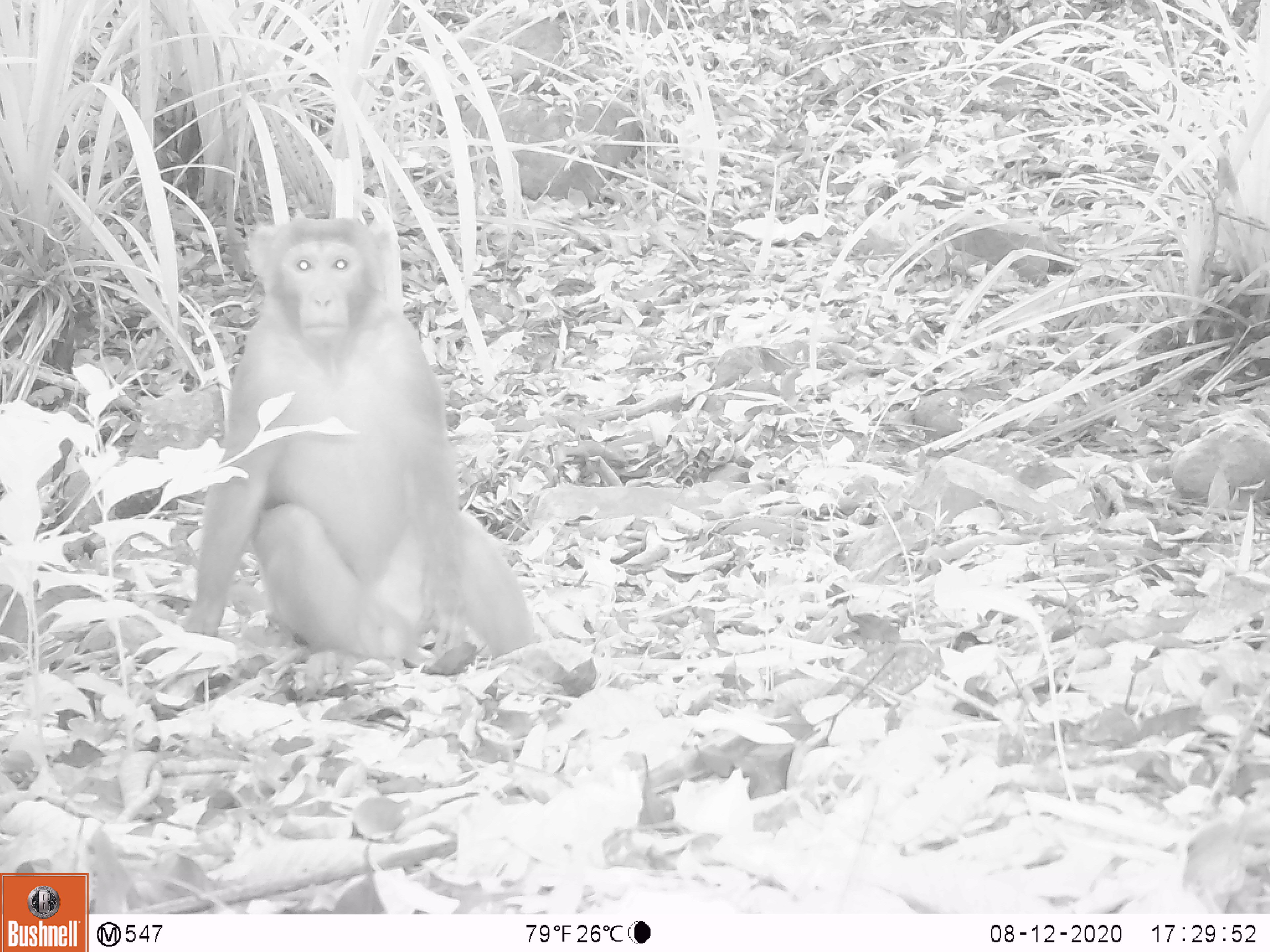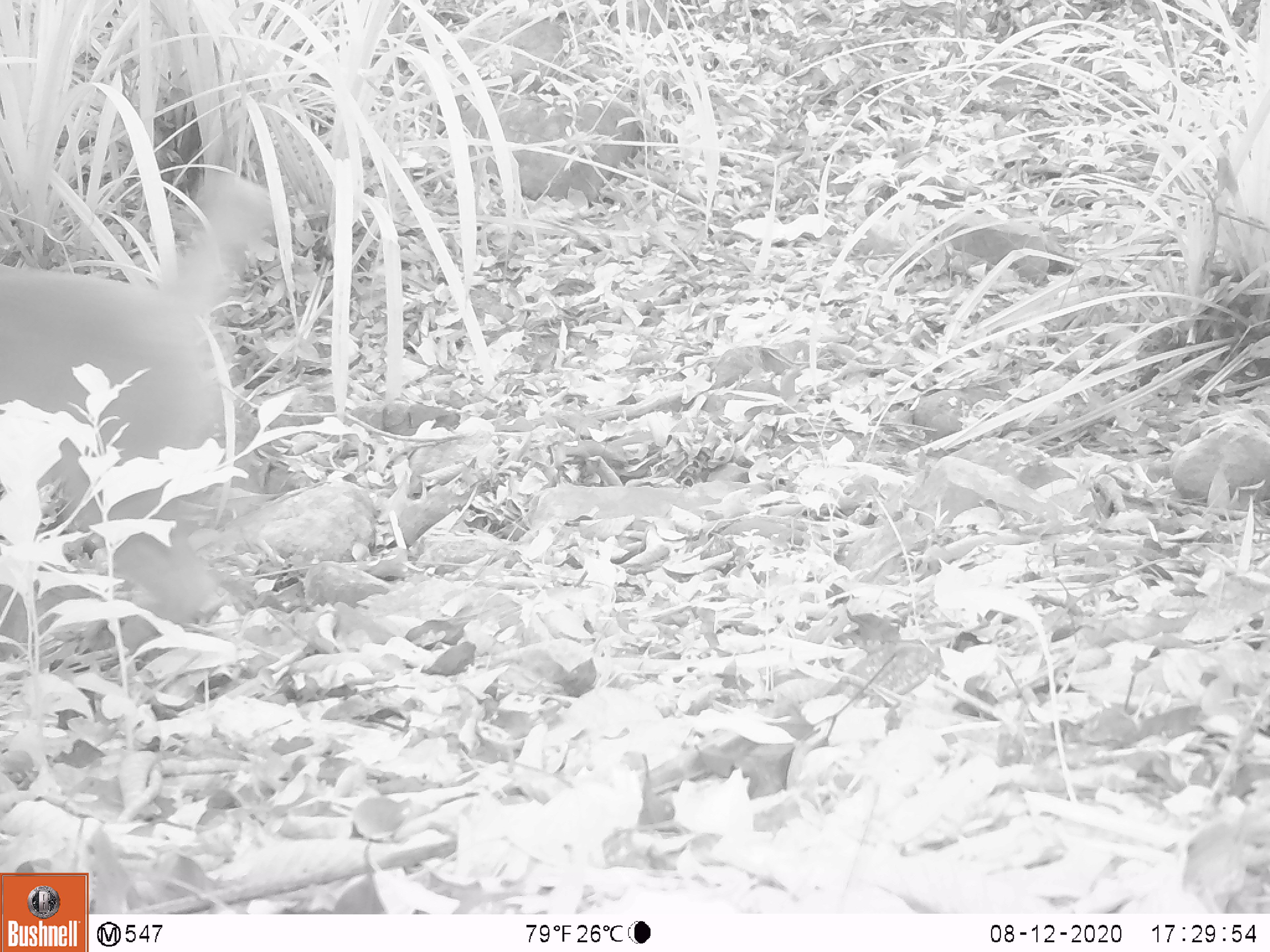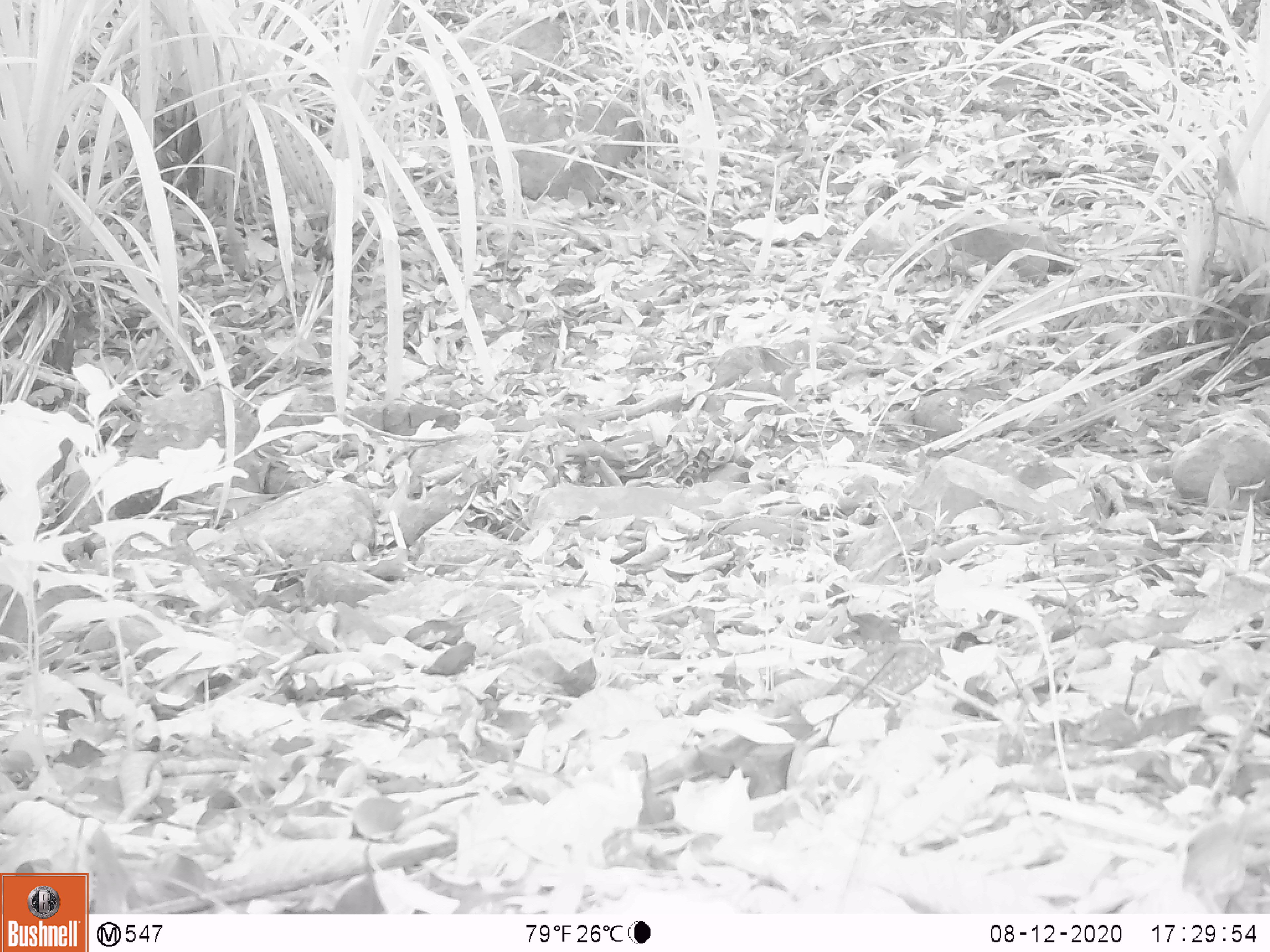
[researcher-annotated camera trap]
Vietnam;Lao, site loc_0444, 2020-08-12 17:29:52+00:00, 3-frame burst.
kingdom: Animalia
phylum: Chordata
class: Mammalia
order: Primates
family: Cercopithecidae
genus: Macaca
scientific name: Macaca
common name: macaques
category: assam or rhesus macaque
Assam or rhesus macaque (macaques) (Macaca). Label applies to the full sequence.